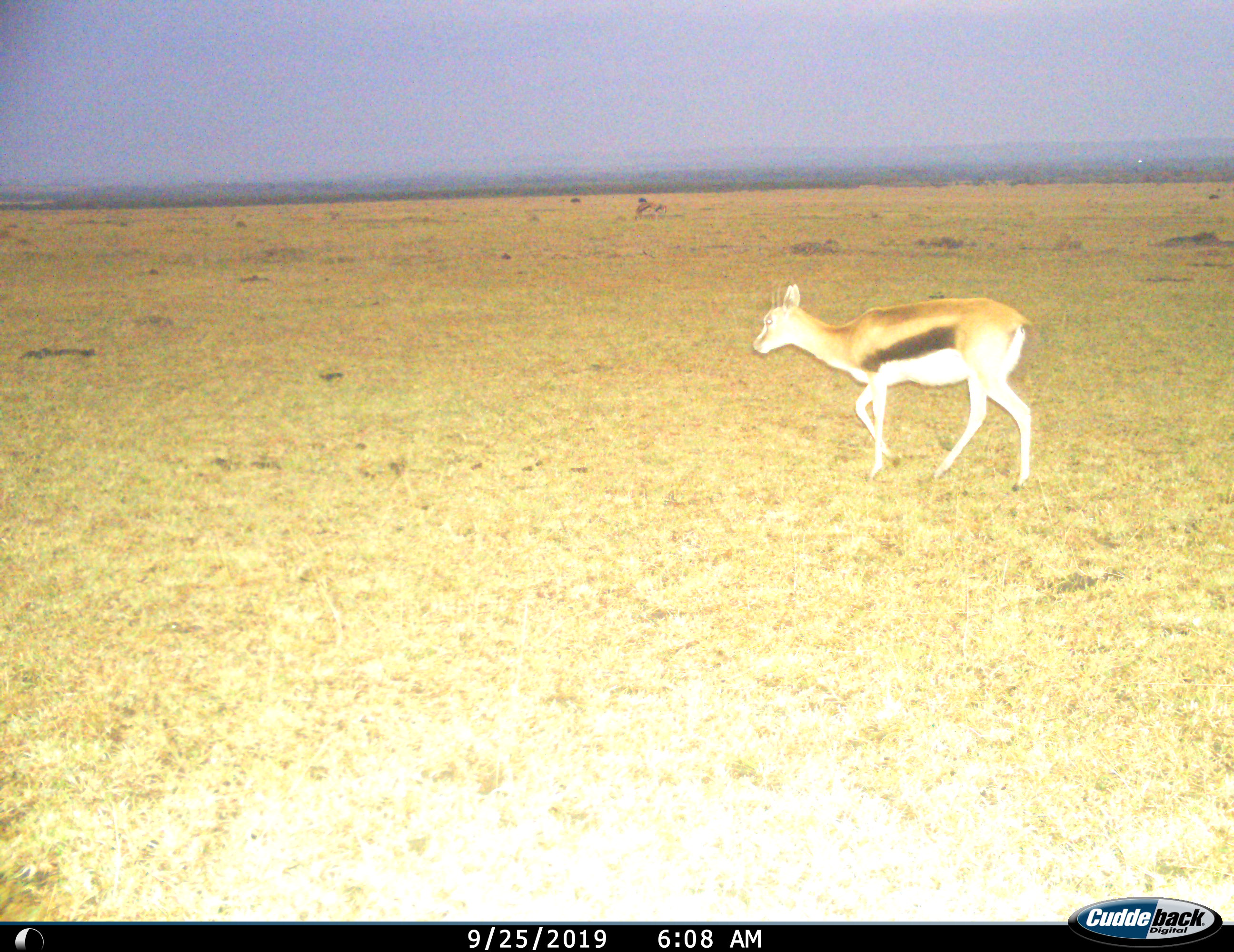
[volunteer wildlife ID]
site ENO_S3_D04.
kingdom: Animalia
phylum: Chordata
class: Mammalia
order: Artiodactyla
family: Bovidae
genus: Eudorcas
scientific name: Eudorcas thomsonii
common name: thomson's gazelle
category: gazellethomsons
Gazellethomsons (thomson's gazelle) (Eudorcas thomsonii), count 1. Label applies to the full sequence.